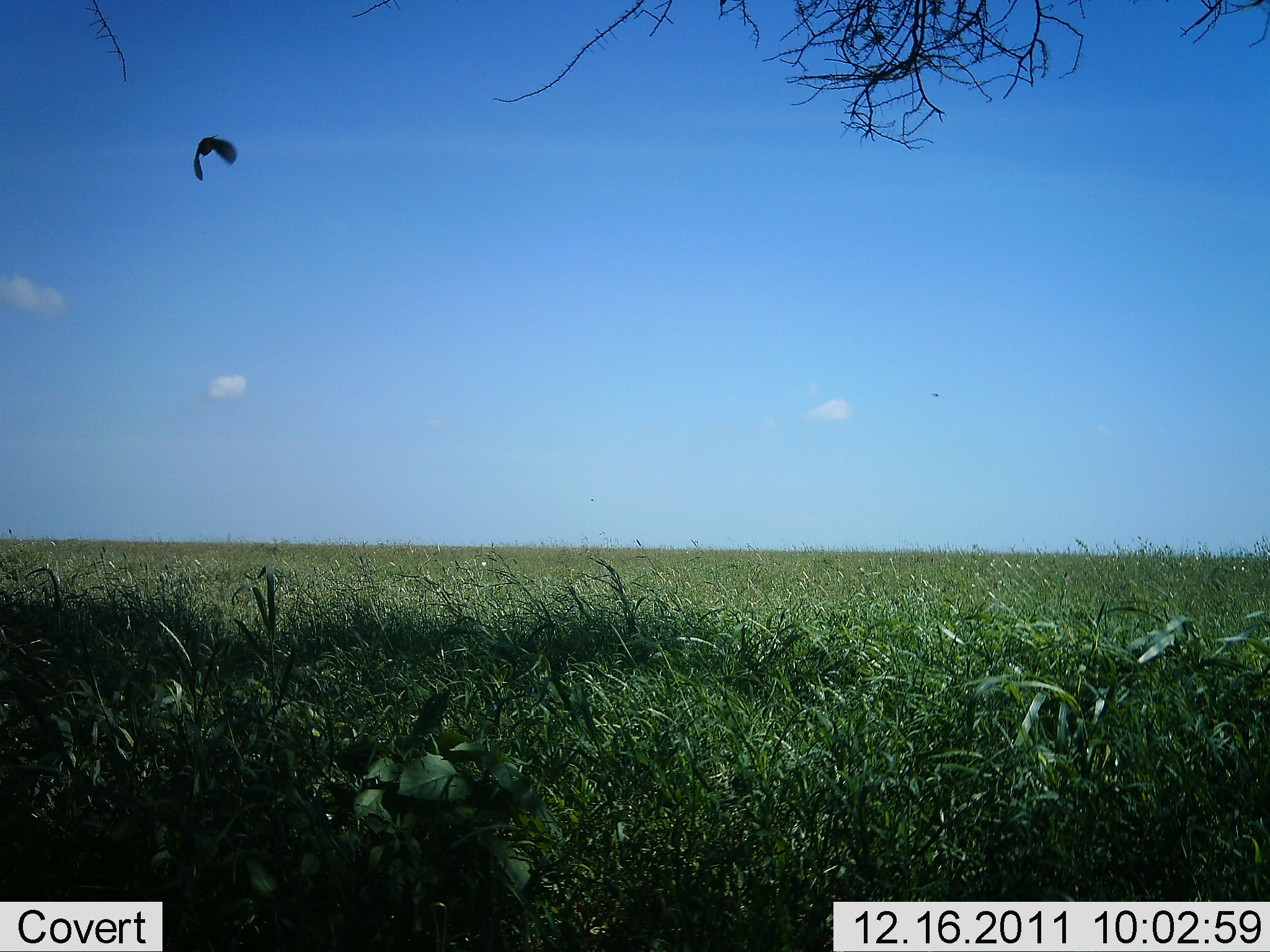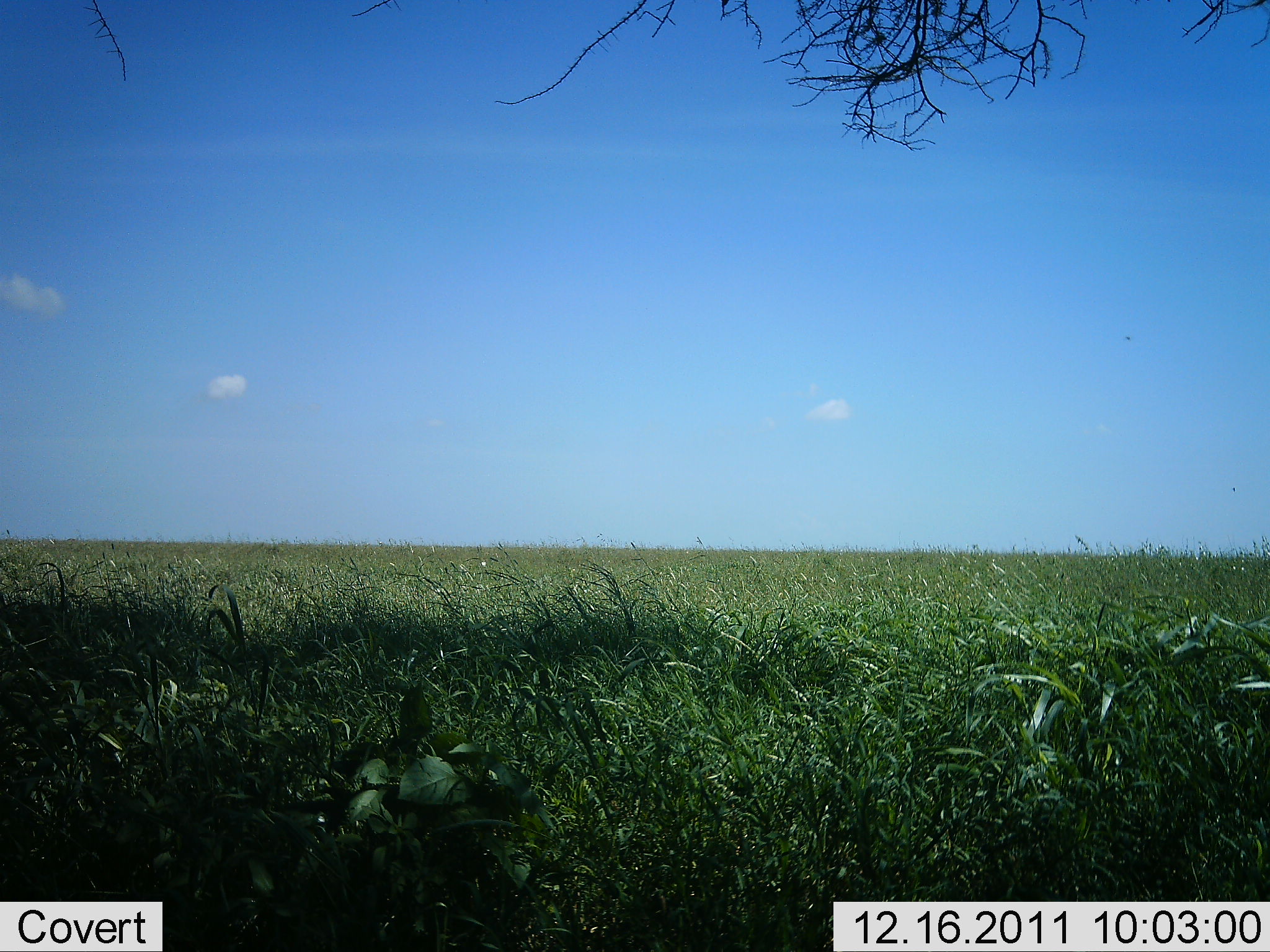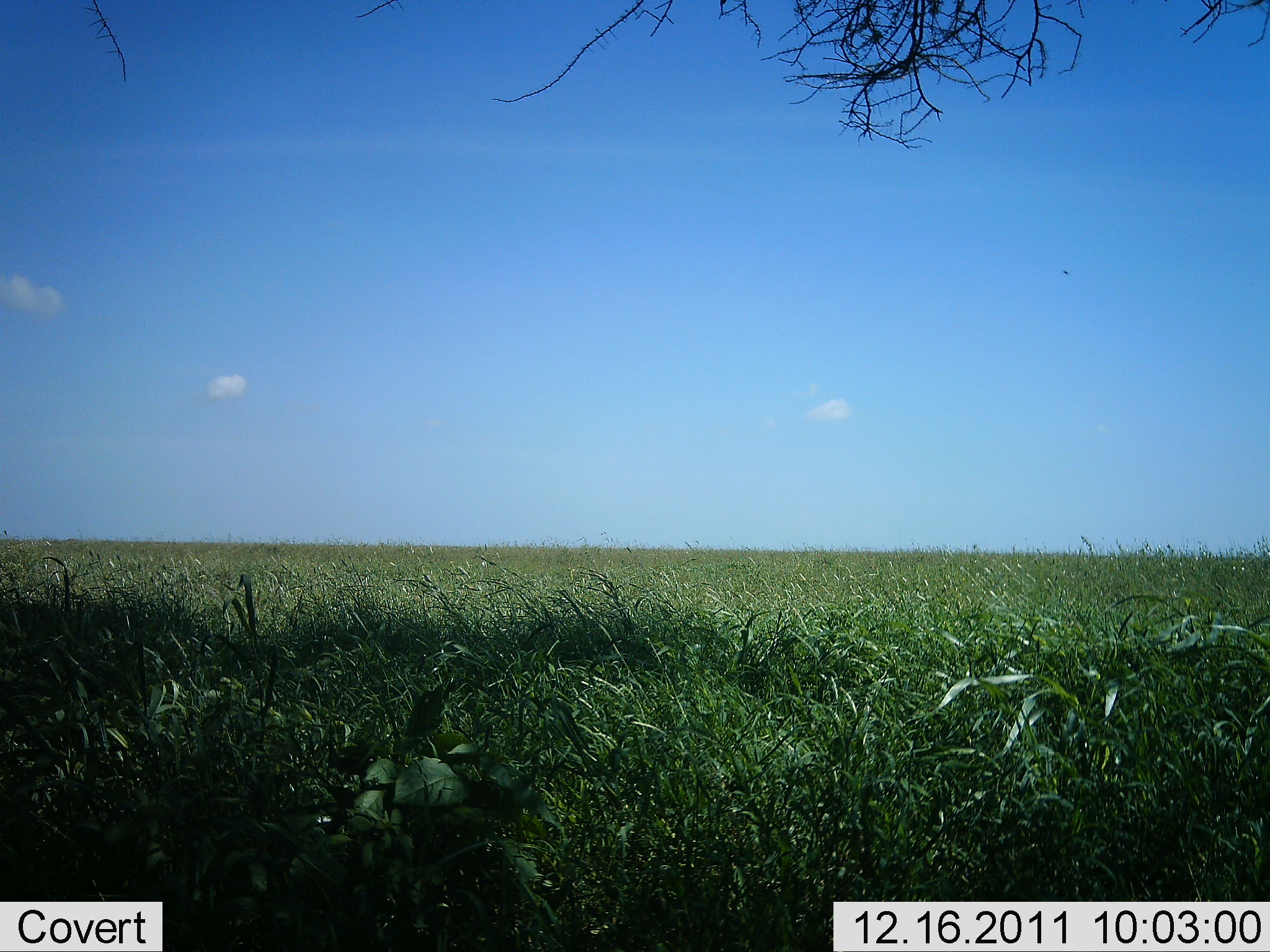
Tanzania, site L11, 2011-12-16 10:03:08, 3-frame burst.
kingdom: Animalia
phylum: Chordata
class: Aves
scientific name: Aves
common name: bird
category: otherbird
Otherbird (bird) (Aves), count 1. Behavior (volunteer vote fractions): standing 0%, resting 0%, moving 100%, interacting 0%. Young present (vote fraction): 0%. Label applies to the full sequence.